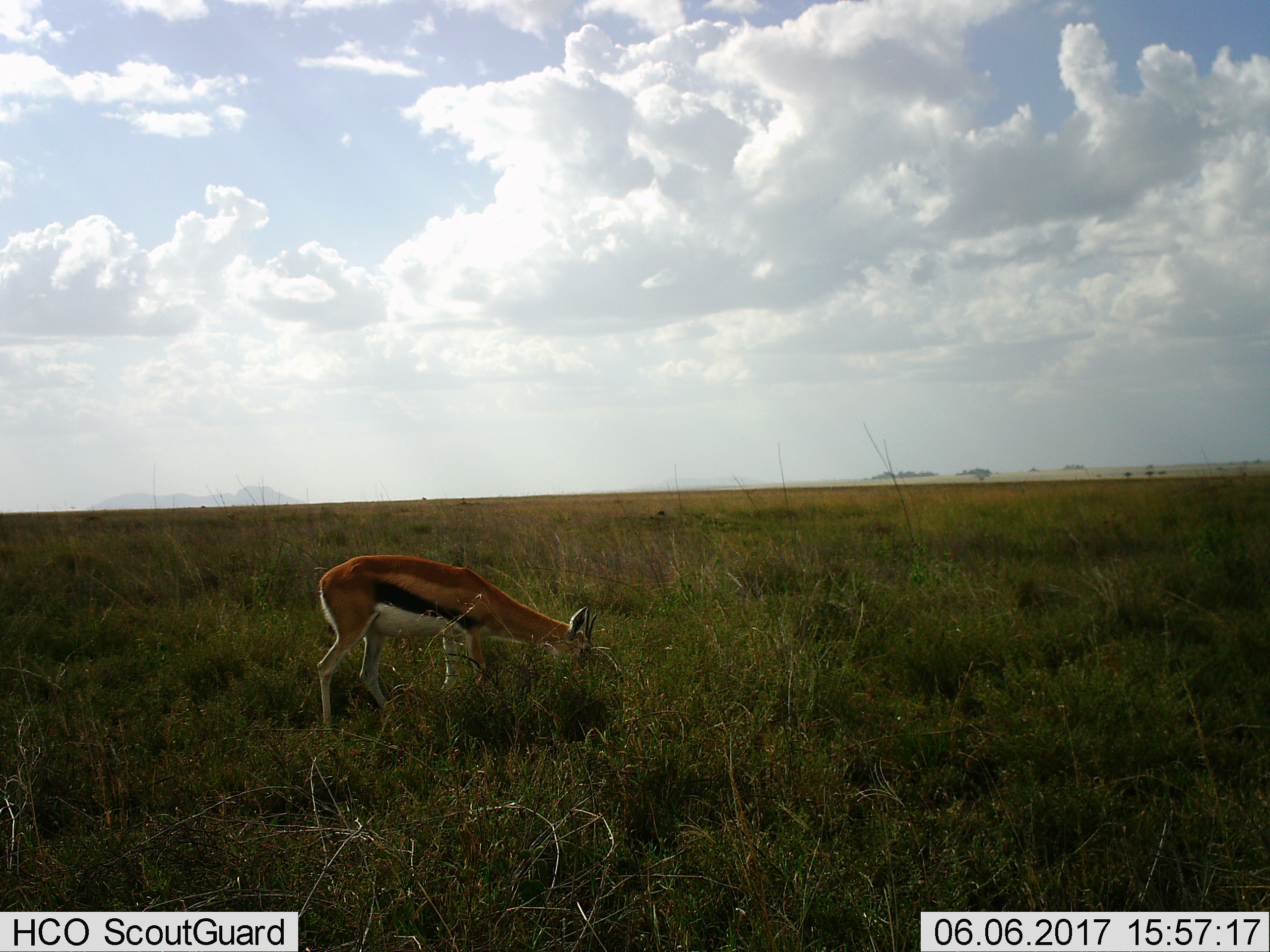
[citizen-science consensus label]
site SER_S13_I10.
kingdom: Animalia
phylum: Chordata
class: Mammalia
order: Artiodactyla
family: Bovidae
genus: Eudorcas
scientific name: Eudorcas thomsonii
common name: thomson's gazelle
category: gazellethomsons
Gazellethomsons (thomson's gazelle) (Eudorcas thomsonii), count 1. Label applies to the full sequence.